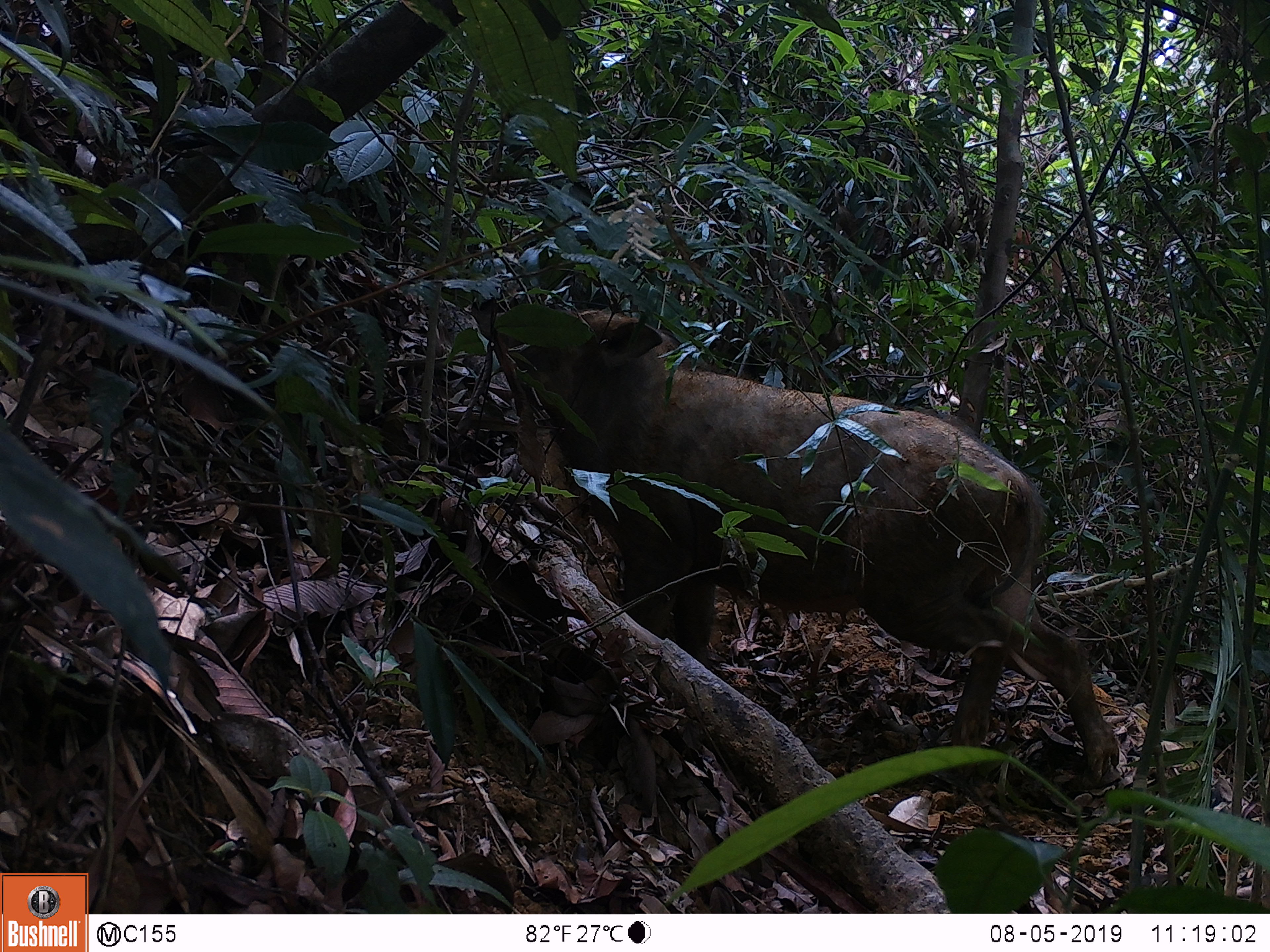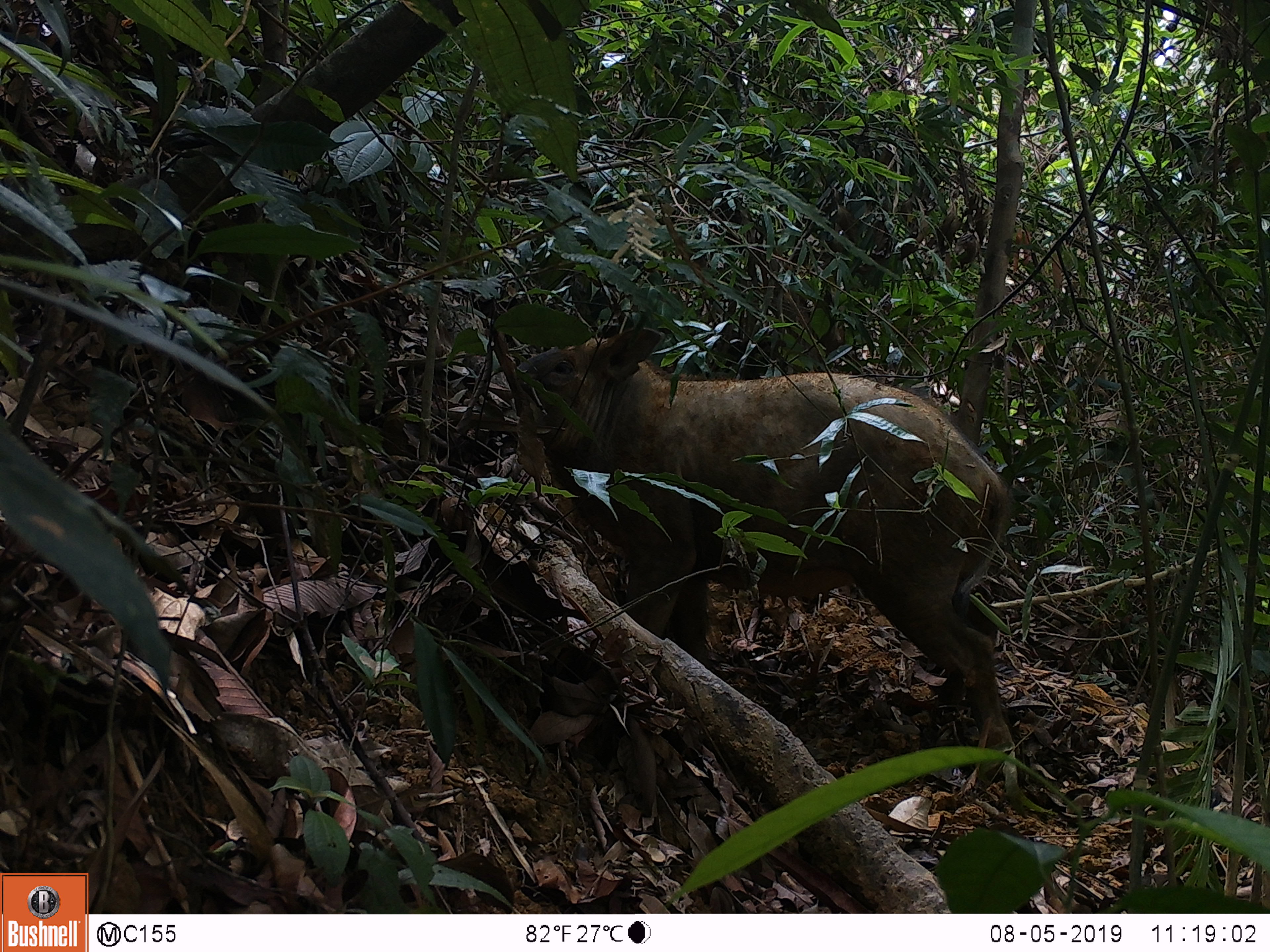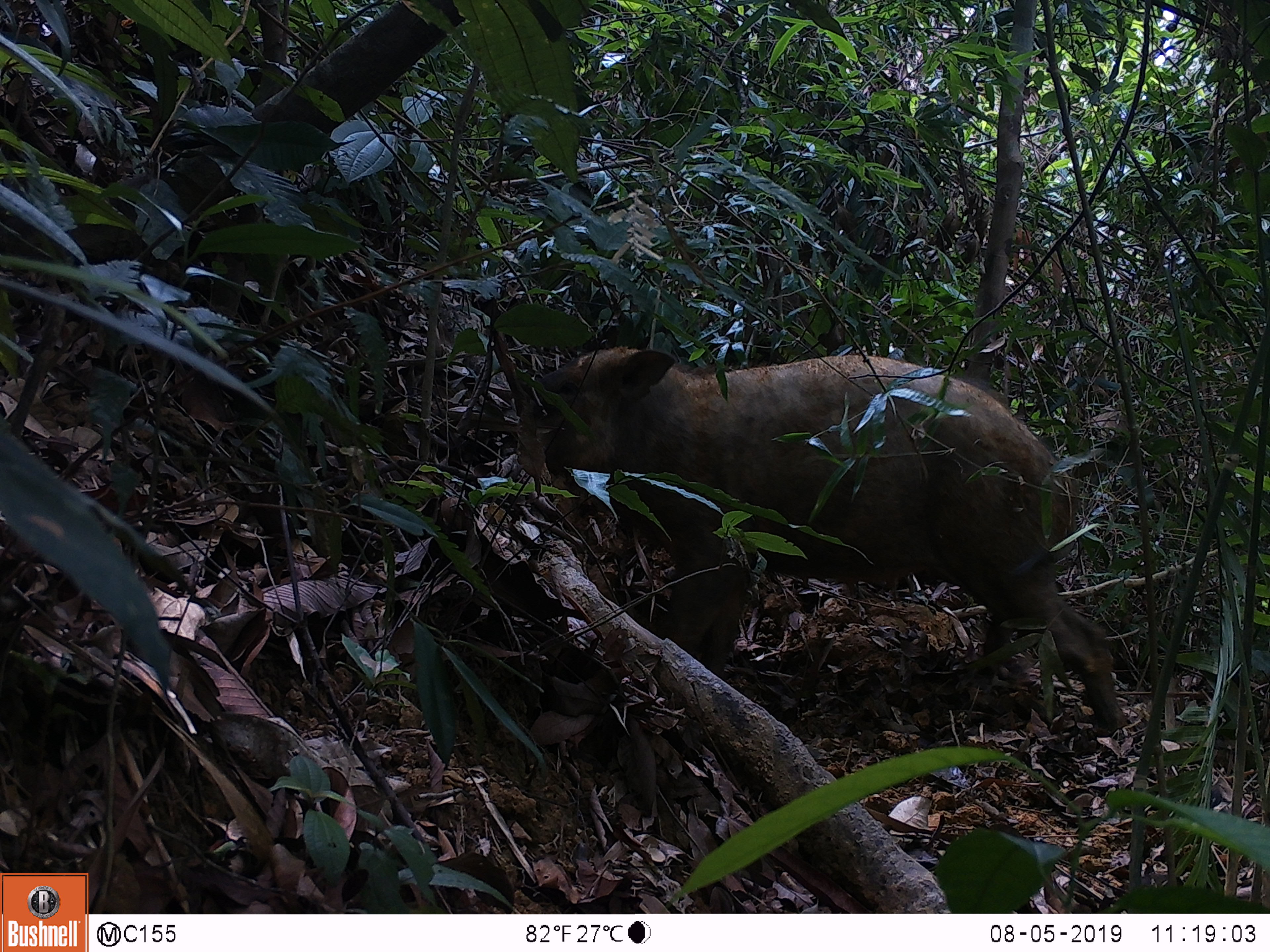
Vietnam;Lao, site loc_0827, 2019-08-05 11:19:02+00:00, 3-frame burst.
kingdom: Animalia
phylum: Chordata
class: Mammalia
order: Artiodactyla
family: Suidae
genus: Sus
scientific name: Sus scrofa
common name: eurasian wild pig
Eurasian wild pig (Sus scrofa). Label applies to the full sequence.